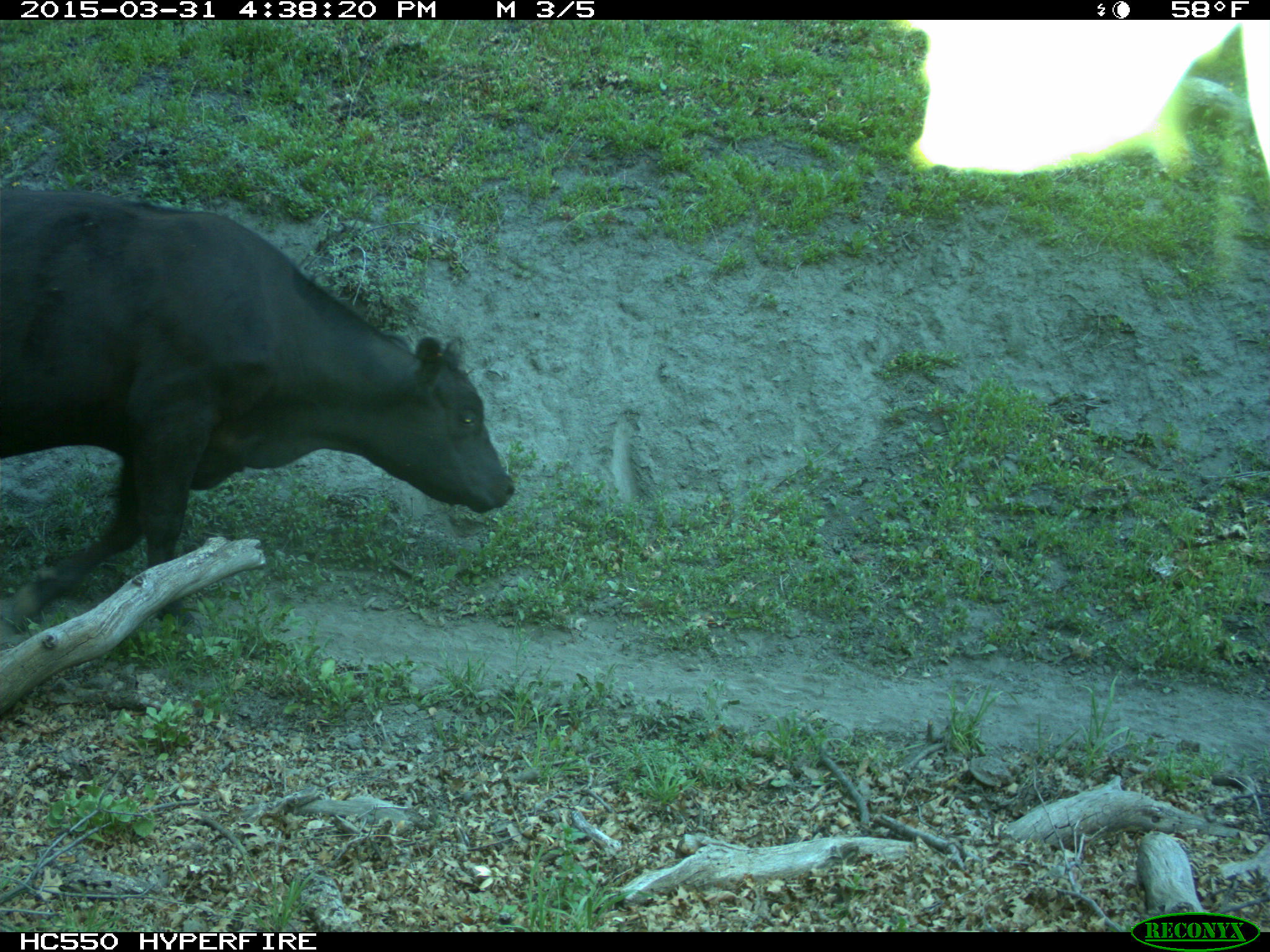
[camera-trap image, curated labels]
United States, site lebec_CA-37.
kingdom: Animalia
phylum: Chordata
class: Mammalia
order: Artiodactyla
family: Bovidae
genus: Bos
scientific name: Bos taurus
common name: domestic cow